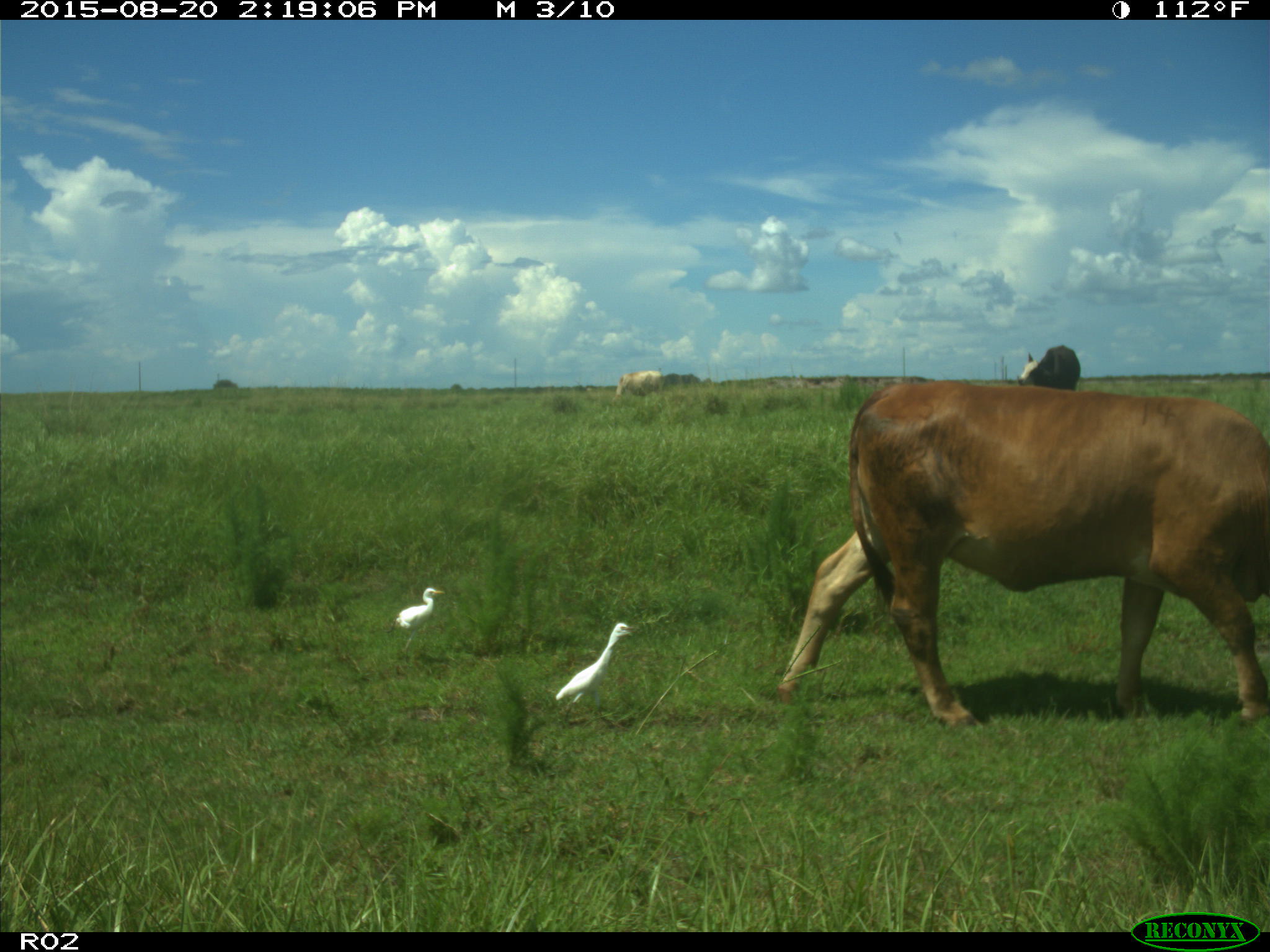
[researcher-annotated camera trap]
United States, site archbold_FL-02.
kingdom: Animalia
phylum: Chordata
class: Mammalia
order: Artiodactyla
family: Bovidae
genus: Bos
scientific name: Bos taurus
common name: domestic cow